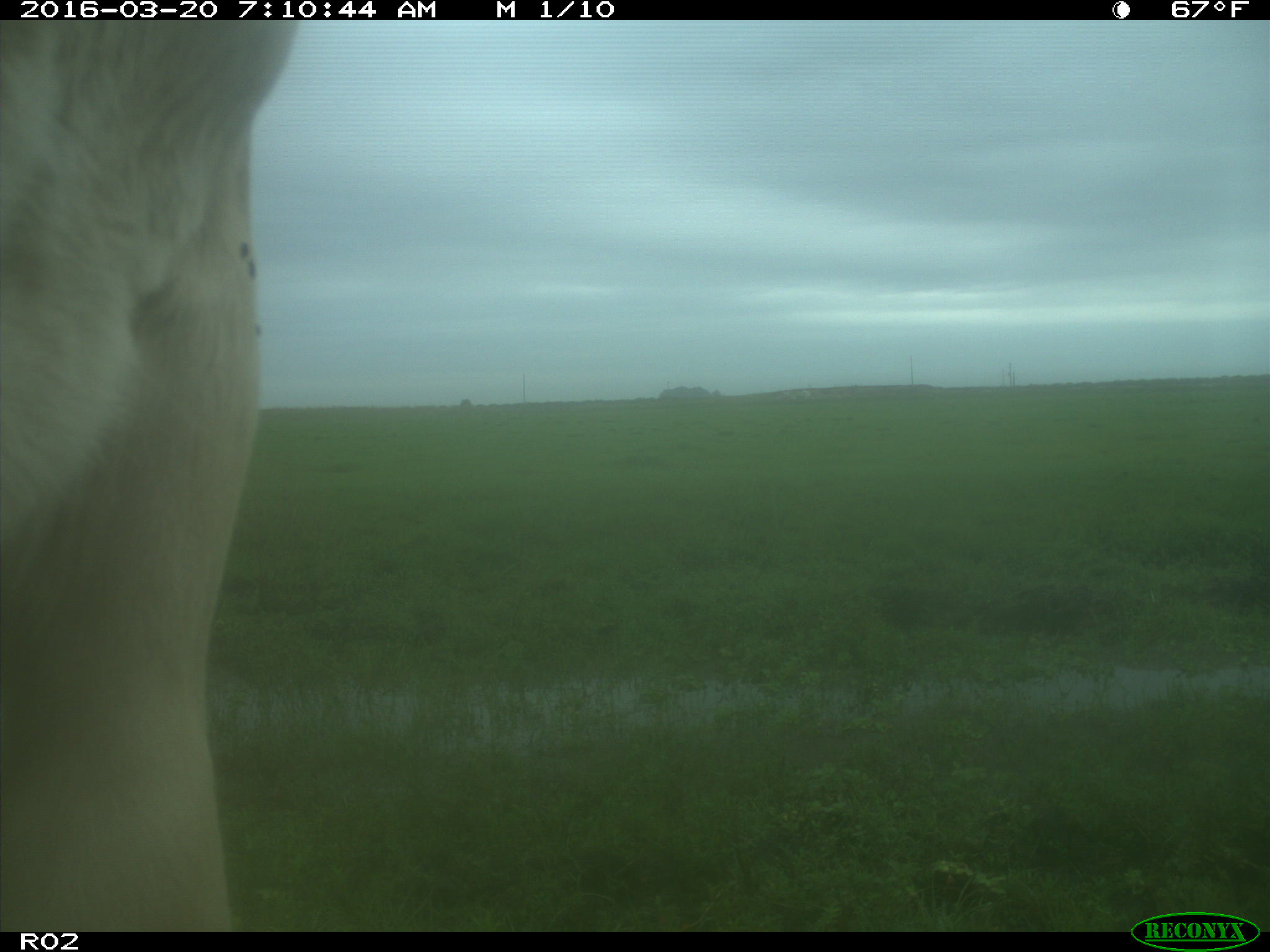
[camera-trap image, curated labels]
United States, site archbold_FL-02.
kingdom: Animalia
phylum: Chordata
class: Mammalia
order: Artiodactyla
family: Bovidae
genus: Bos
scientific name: Bos taurus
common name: domestic cow